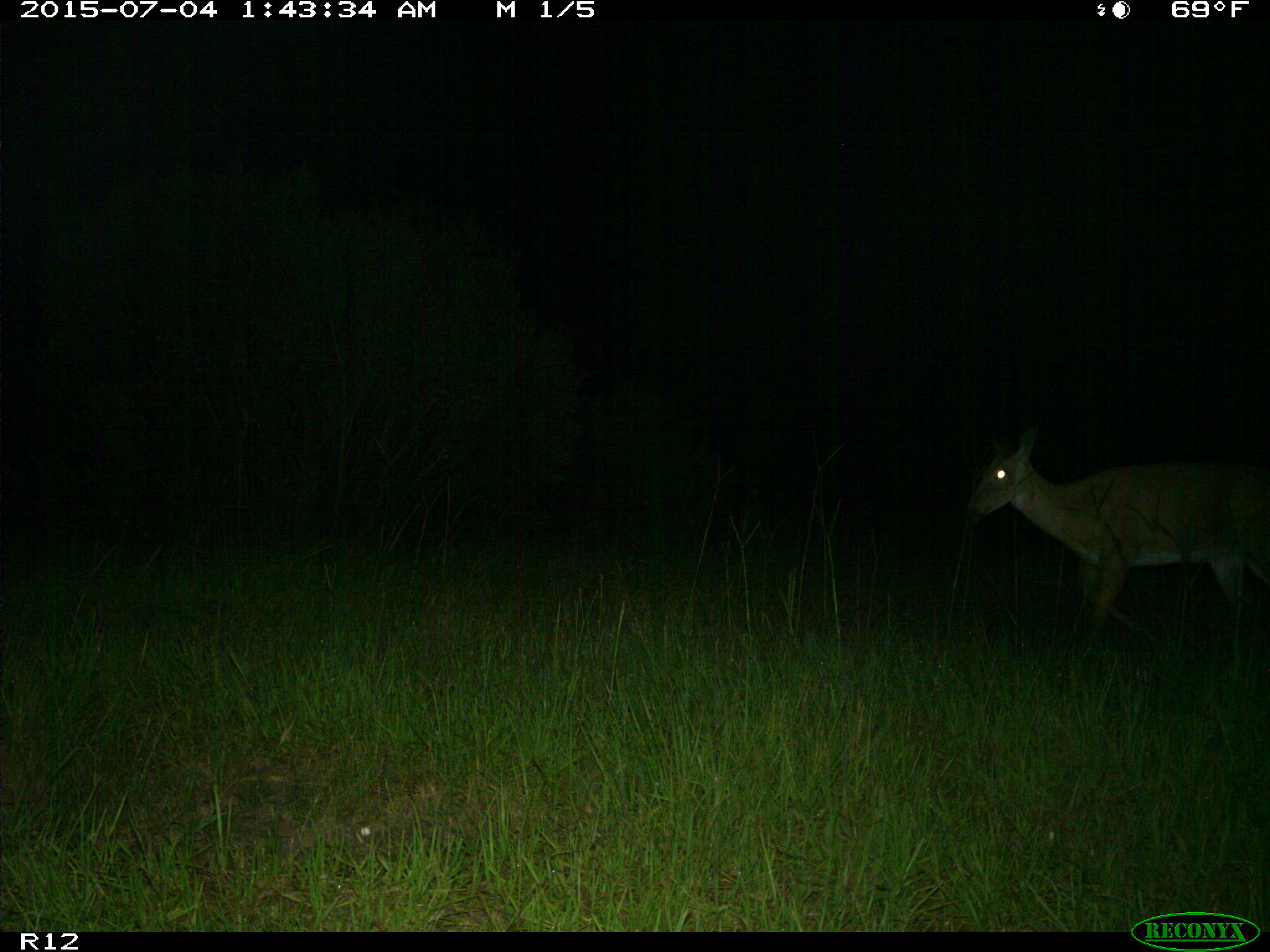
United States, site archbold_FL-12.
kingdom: Animalia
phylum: Chordata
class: Mammalia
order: Artiodactyla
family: Cervidae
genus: Odocoileus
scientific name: Odocoileus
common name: deer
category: unidentified deer